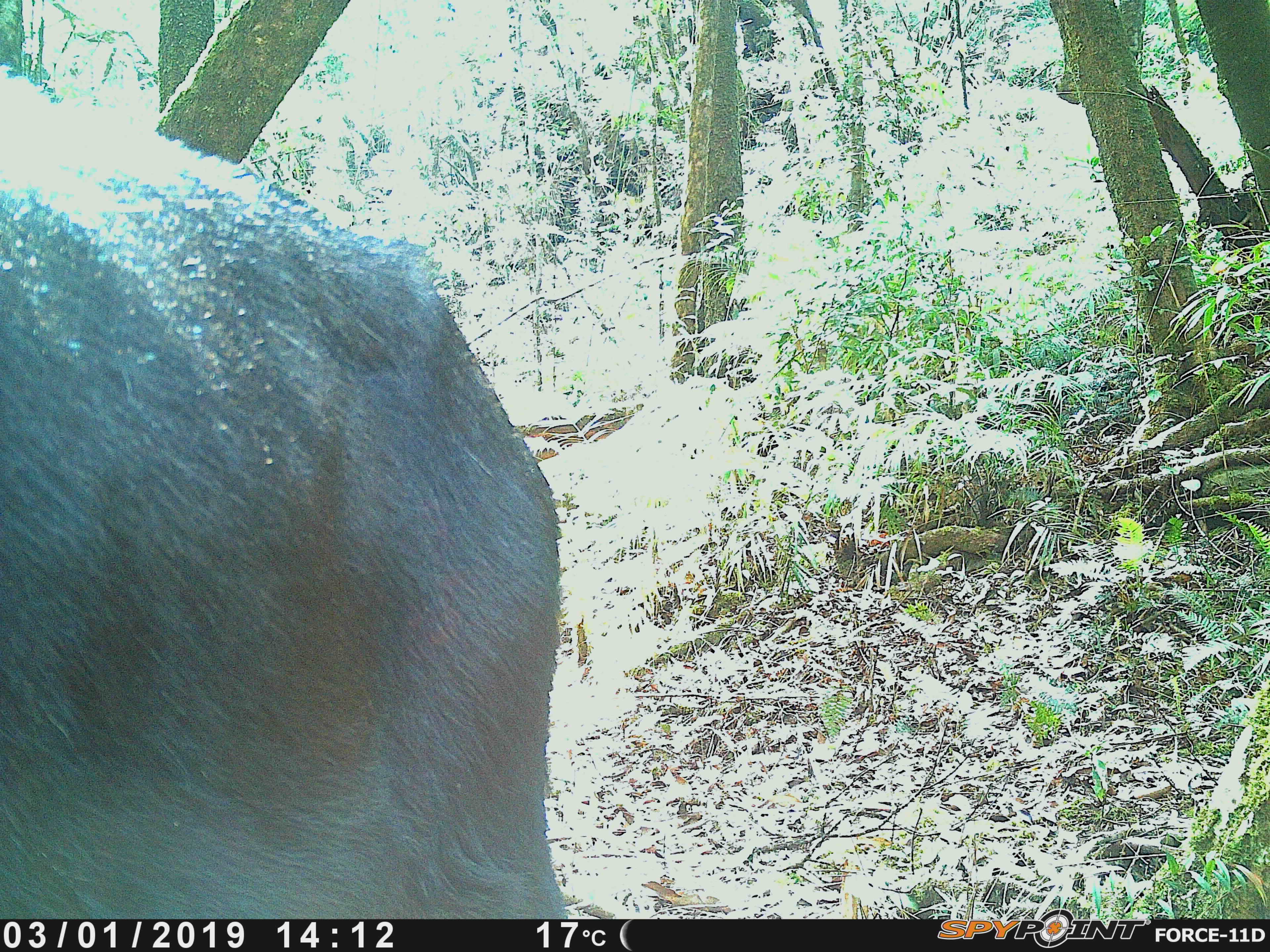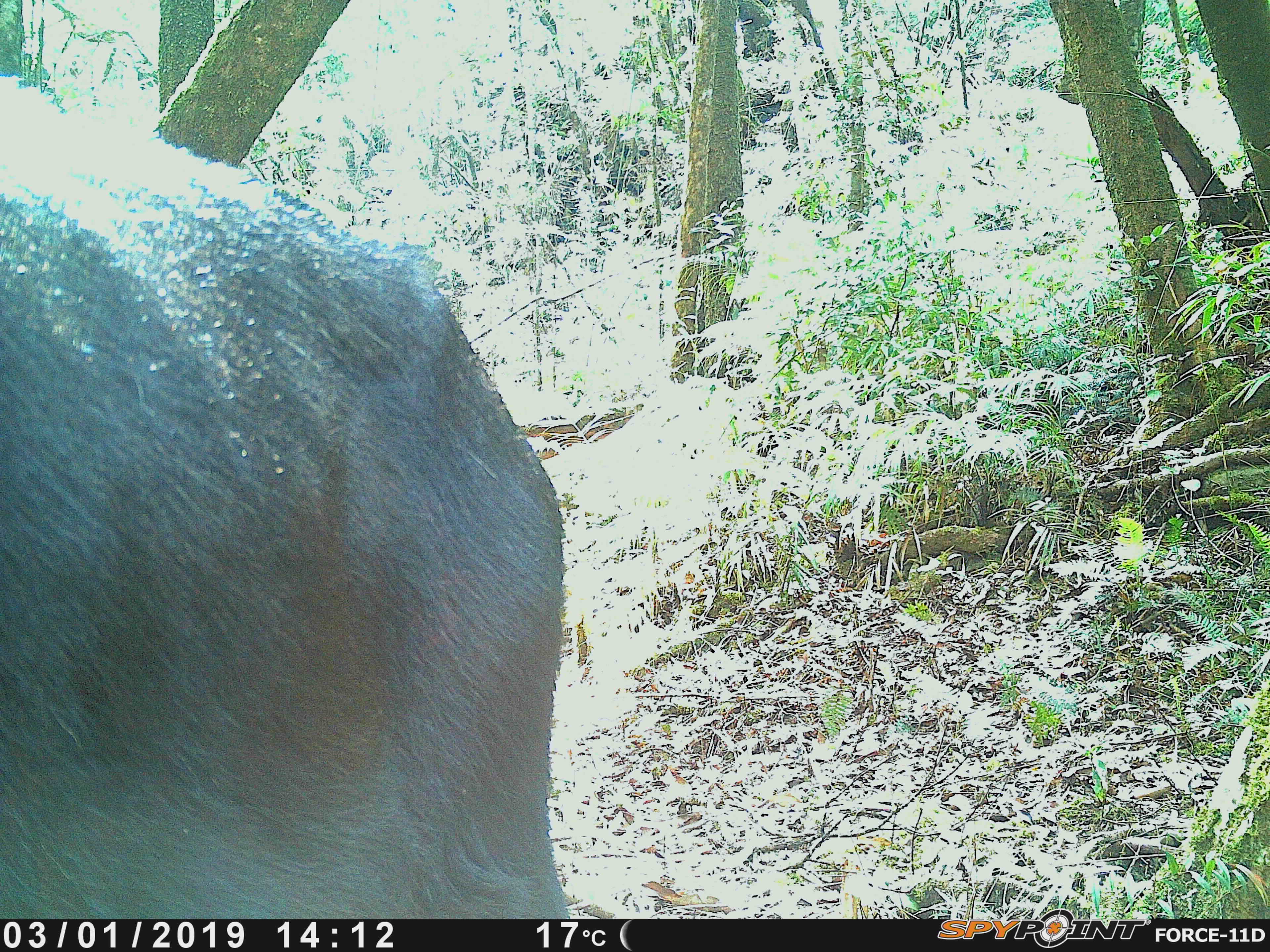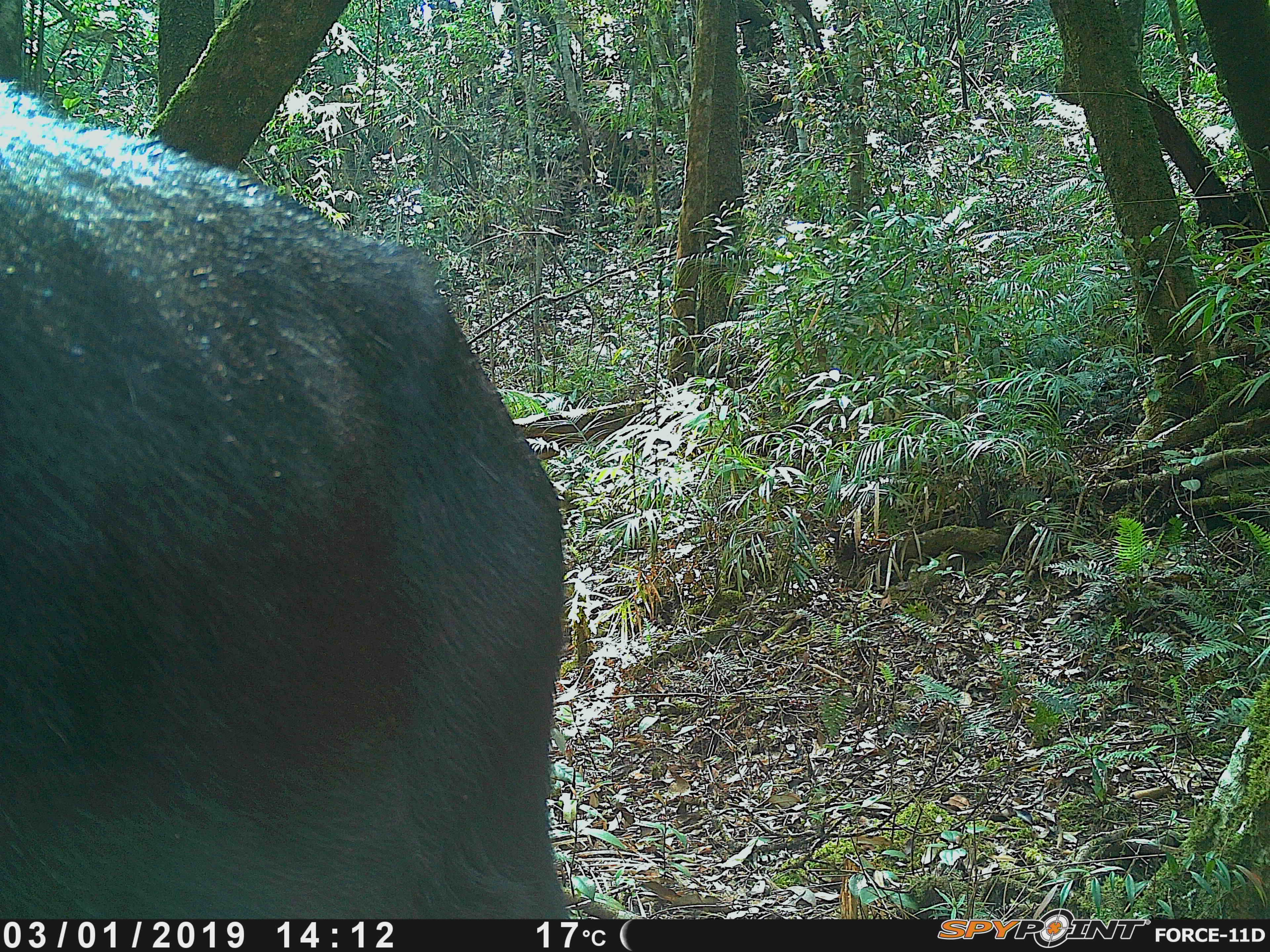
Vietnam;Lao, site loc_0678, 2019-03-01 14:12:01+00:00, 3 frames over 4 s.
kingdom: Animalia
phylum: Chordata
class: Mammalia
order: Artiodactyla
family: Bovidae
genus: Capricornis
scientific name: Capricornis sumatraensis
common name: chinese serow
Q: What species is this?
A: Chinese serow (Capricornis sumatraensis).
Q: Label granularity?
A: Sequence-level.